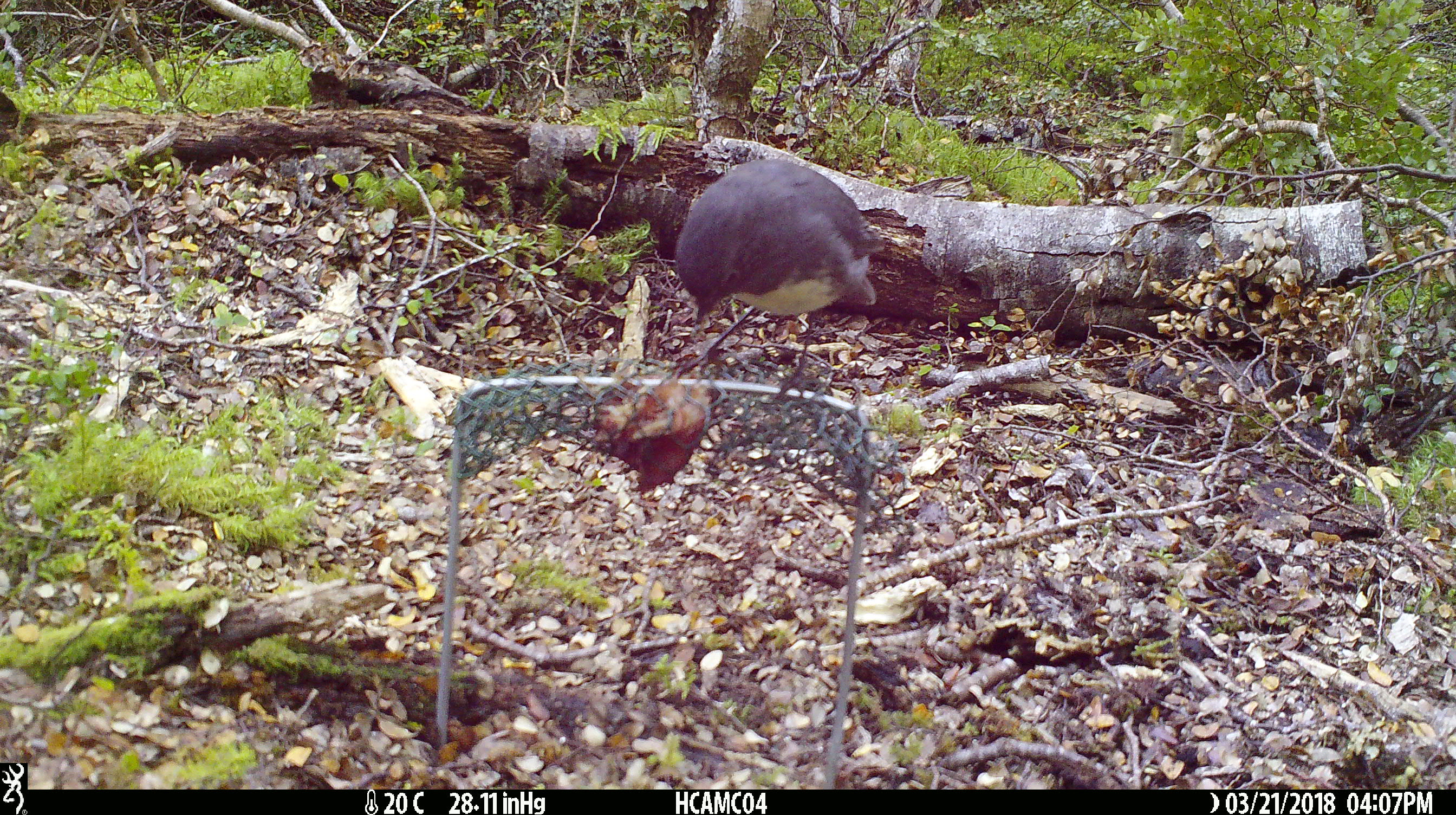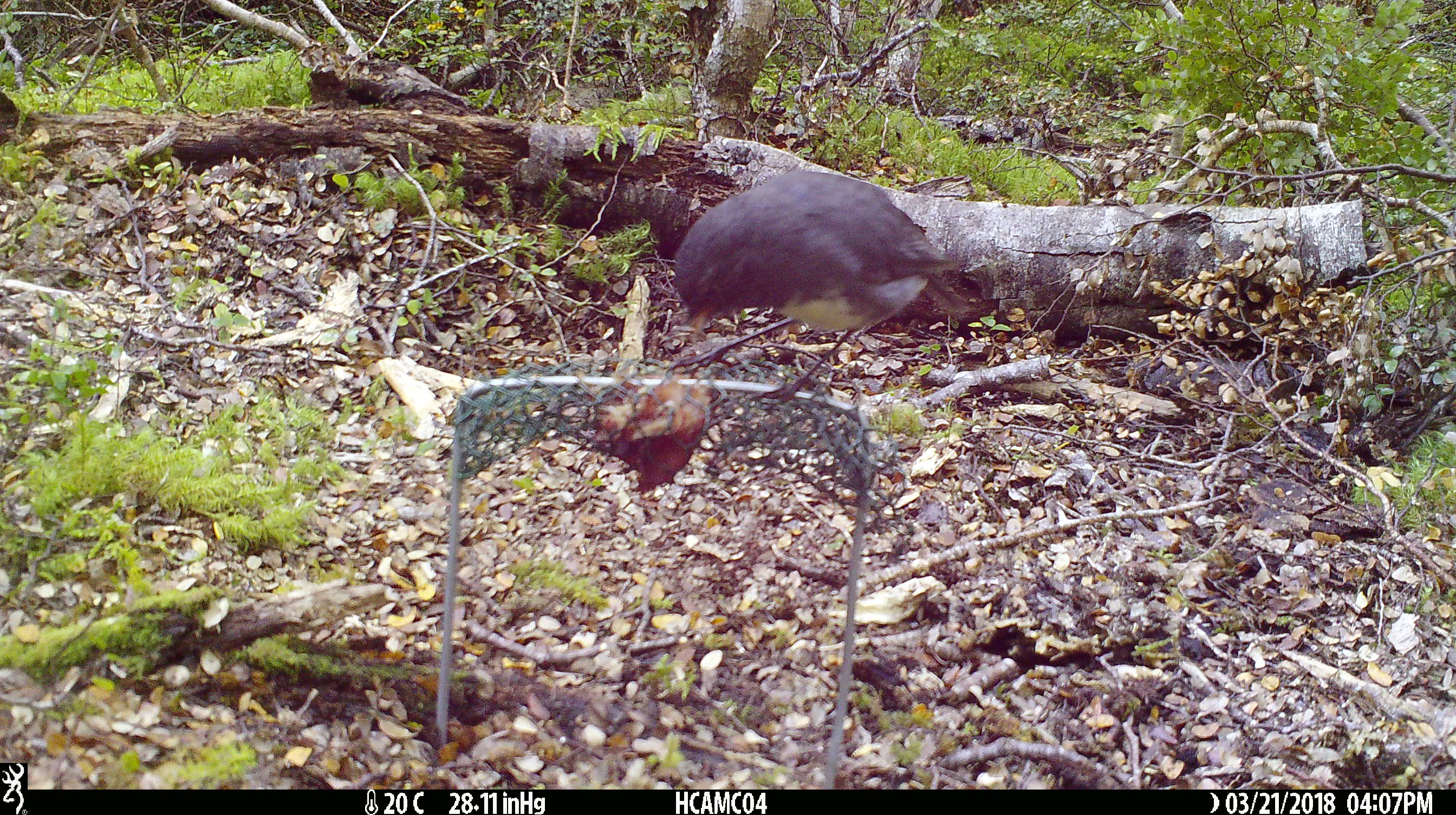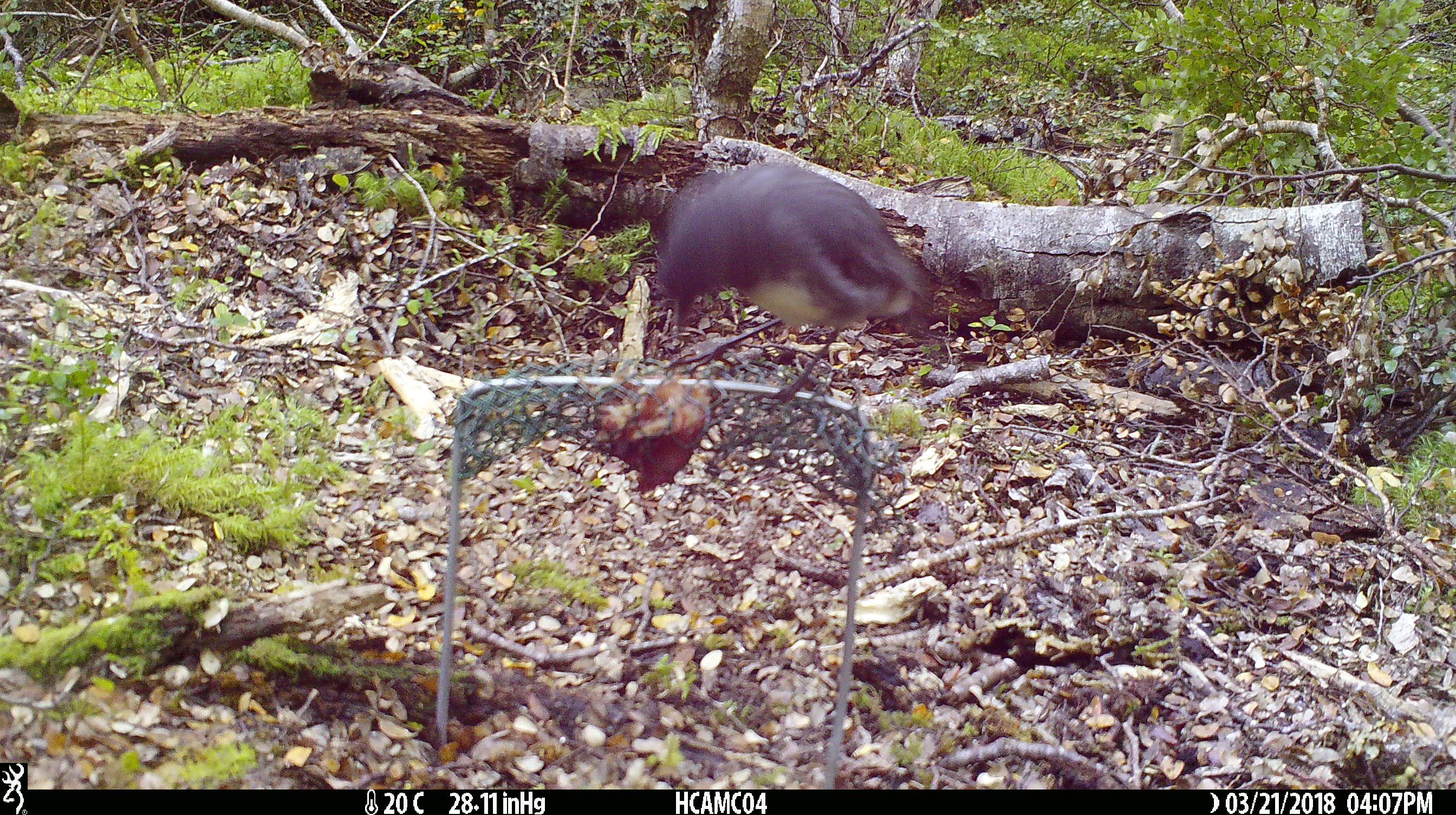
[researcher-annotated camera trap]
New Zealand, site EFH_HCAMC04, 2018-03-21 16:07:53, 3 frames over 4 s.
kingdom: Animalia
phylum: Chordata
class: Aves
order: Passeriformes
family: Petroicidae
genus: Petroica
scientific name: Petroica australis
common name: new zealand robin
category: robin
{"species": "robin (new zealand robin) (Petroica australis)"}